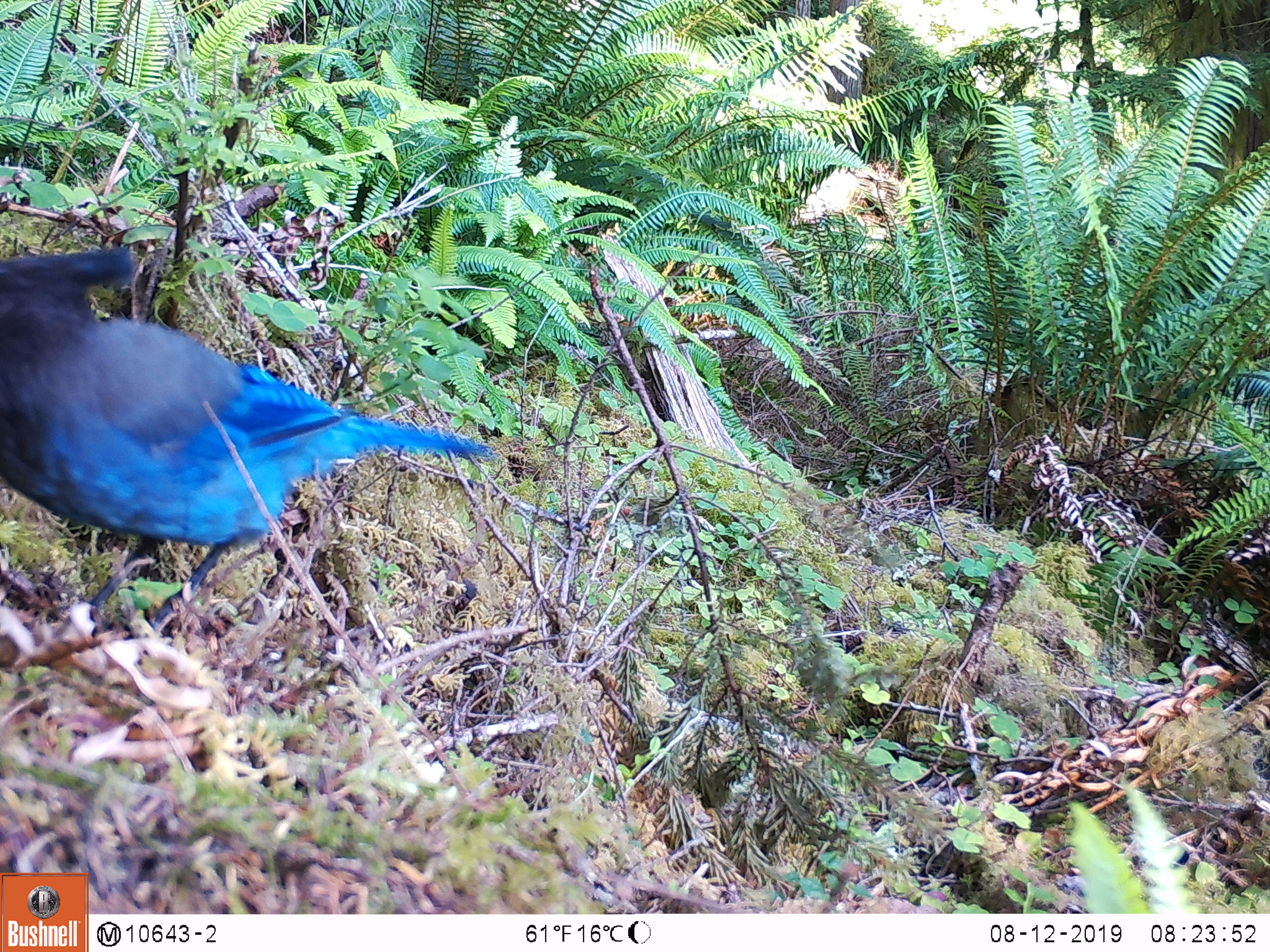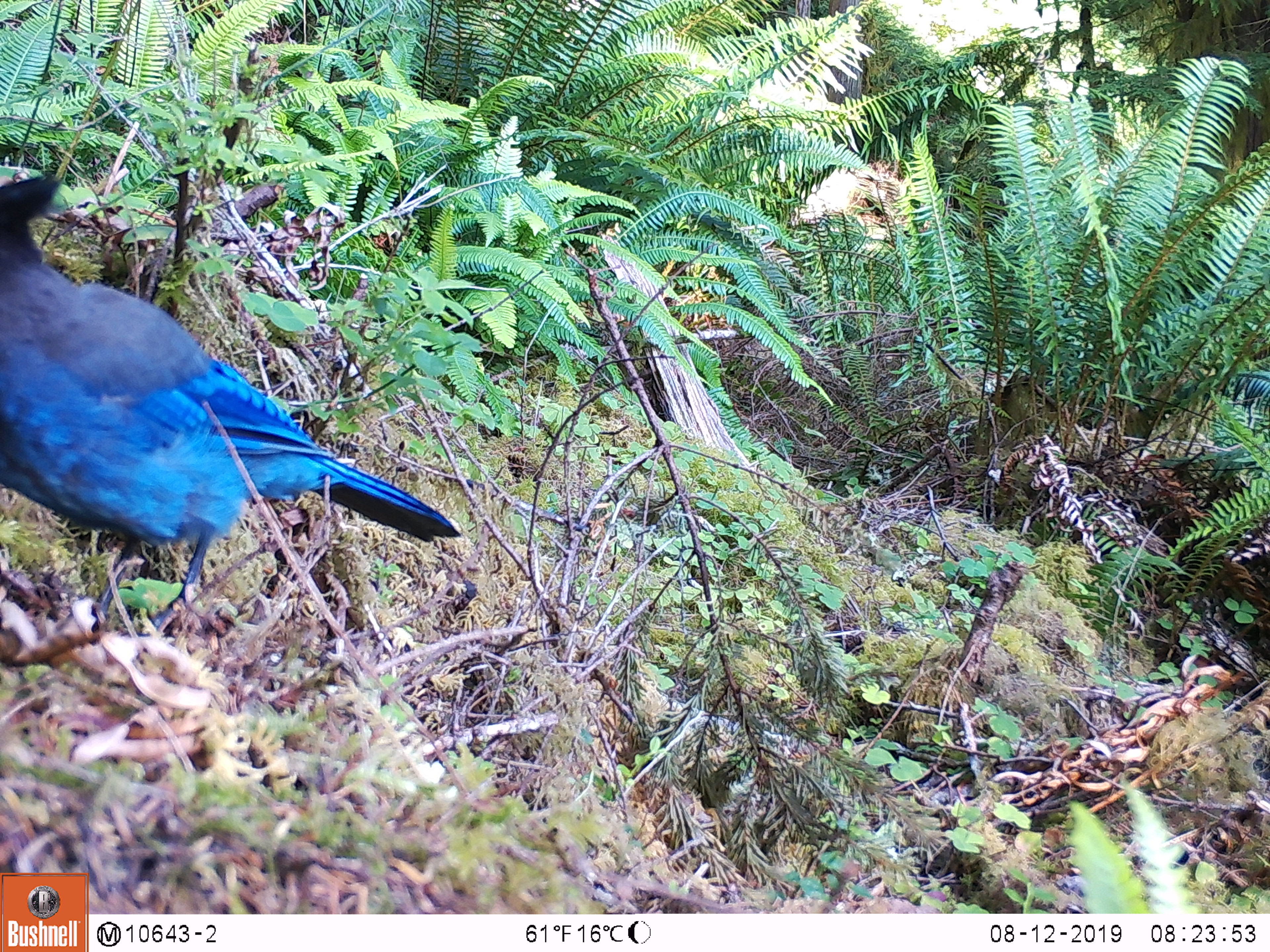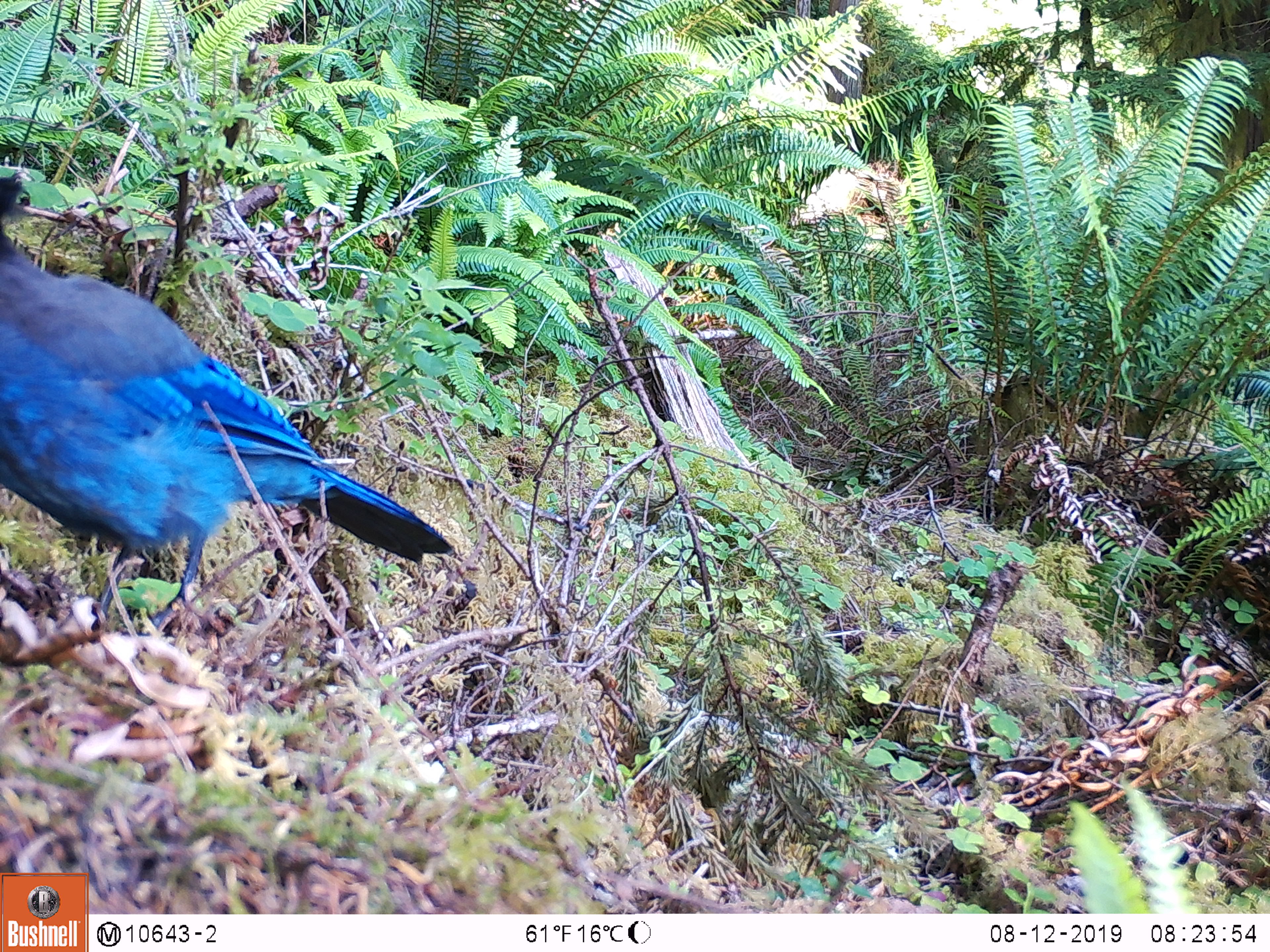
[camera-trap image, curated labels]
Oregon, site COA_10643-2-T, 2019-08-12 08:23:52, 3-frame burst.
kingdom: Animalia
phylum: Chordata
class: Aves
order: Passeriformes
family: Corvidae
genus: Cyanocitta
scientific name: Cyanocitta stelleri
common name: steller's jay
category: stellers jay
Stellers jay (steller's jay) (Cyanocitta stelleri).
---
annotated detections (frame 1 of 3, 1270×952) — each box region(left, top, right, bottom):
stellers jay: region(1, 248, 486, 624)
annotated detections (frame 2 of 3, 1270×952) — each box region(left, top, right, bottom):
stellers jay: region(1, 177, 462, 617)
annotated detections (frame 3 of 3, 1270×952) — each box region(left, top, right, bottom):
stellers jay: region(3, 225, 455, 625)